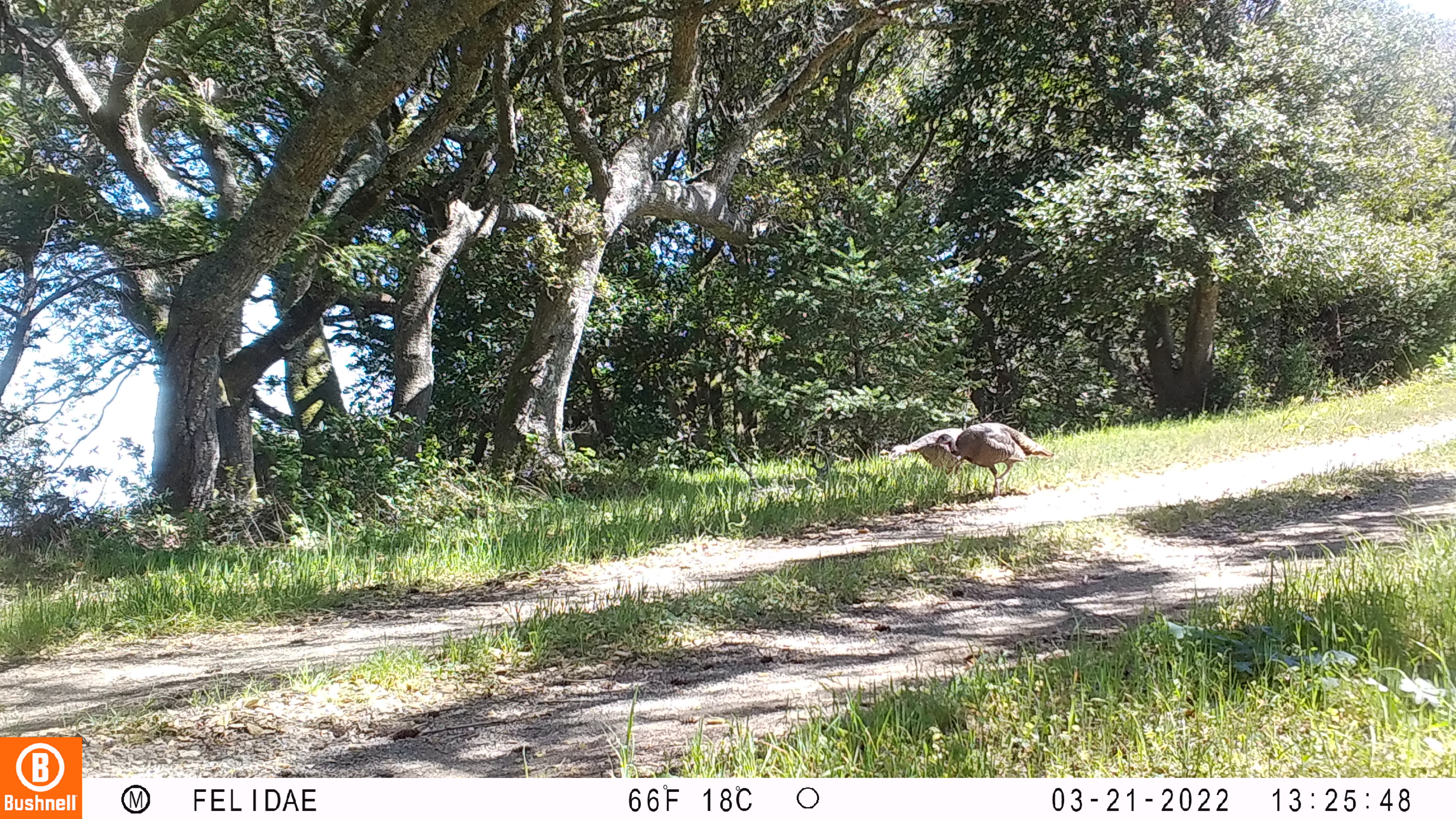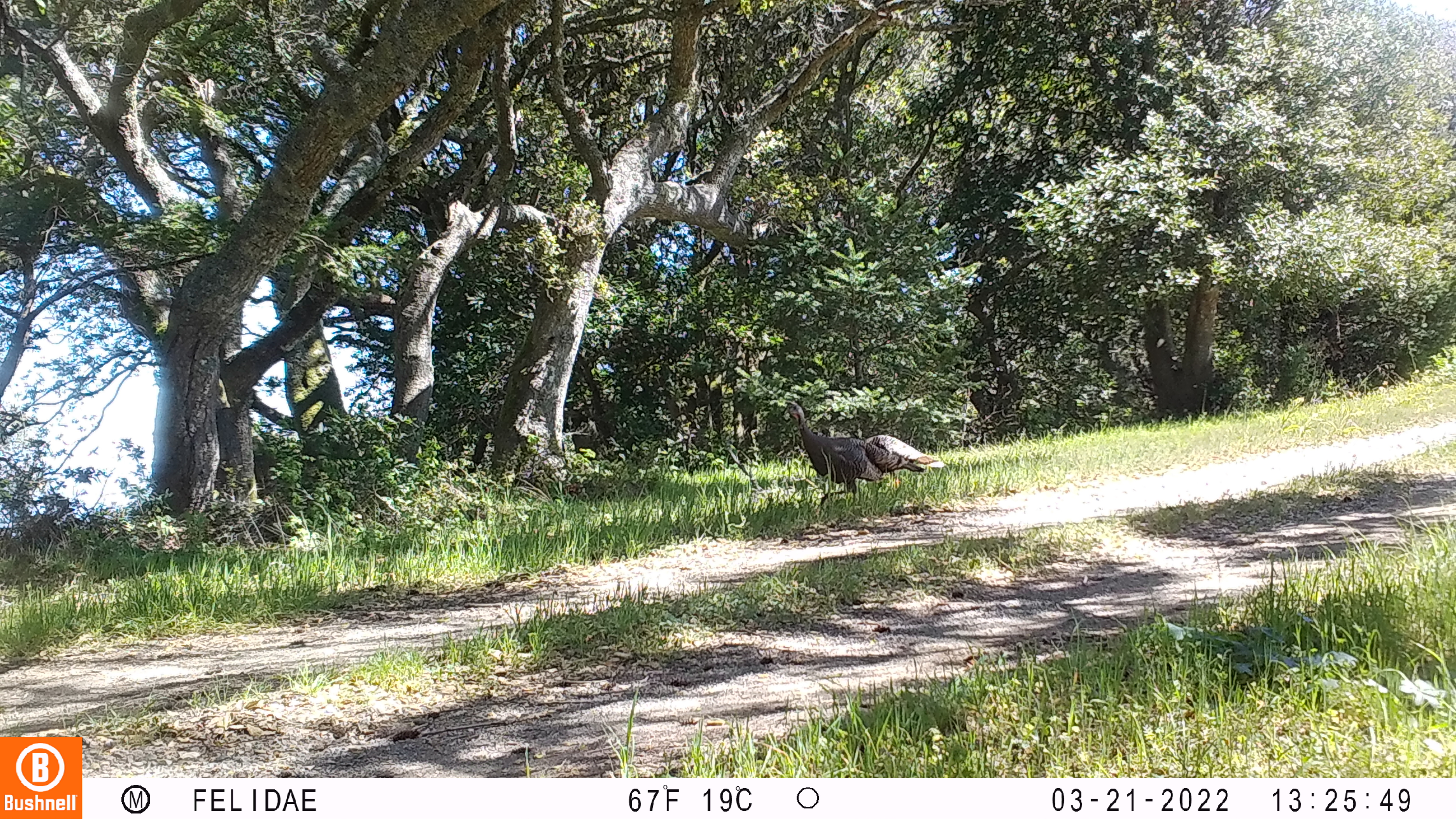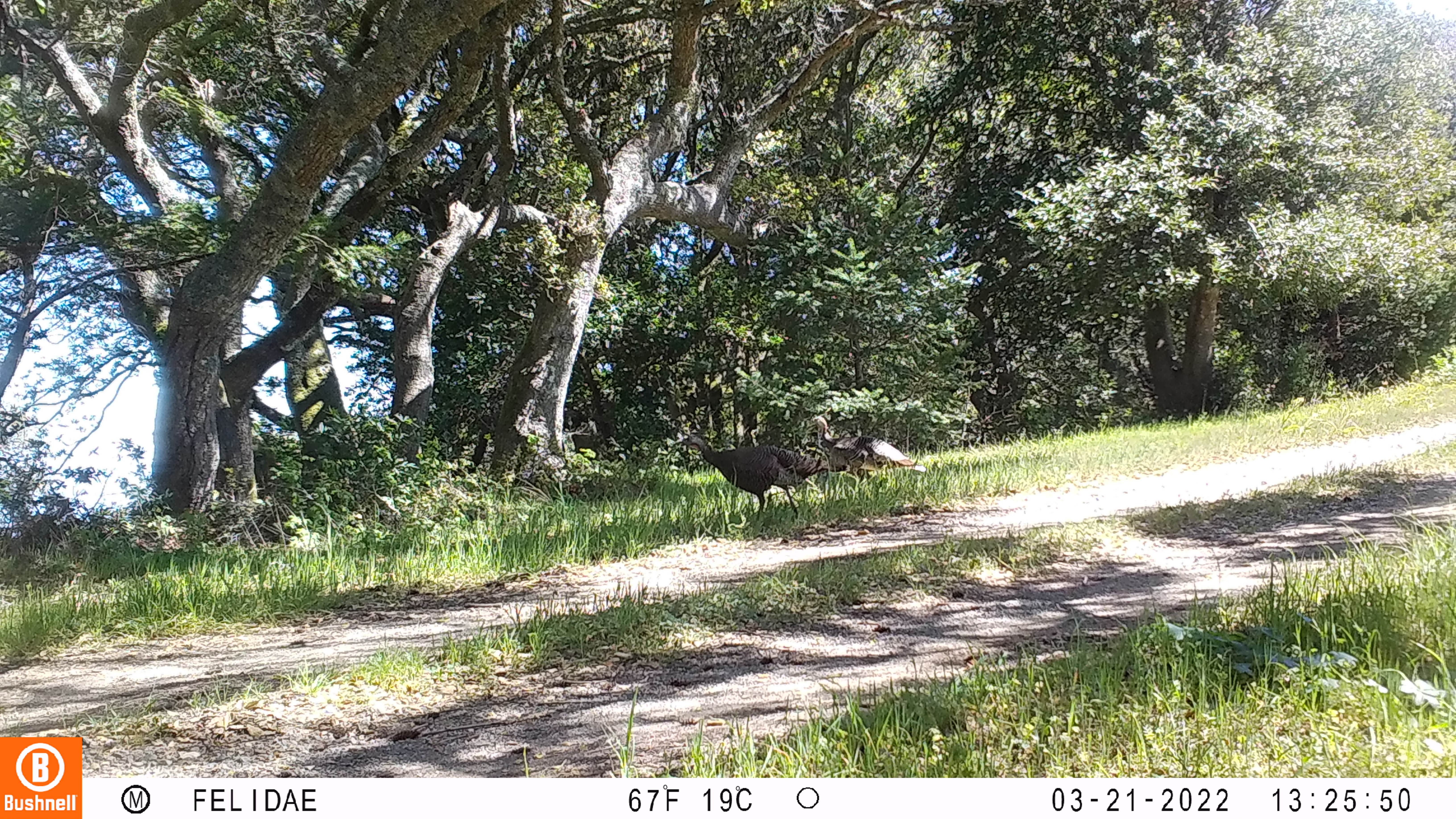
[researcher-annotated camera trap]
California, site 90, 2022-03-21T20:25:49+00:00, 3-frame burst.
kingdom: Animalia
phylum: Chordata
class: Aves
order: Galliformes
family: Phasianidae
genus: Meleagris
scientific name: Meleagris gallopavo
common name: turkey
Turkey (Meleagris gallopavo).